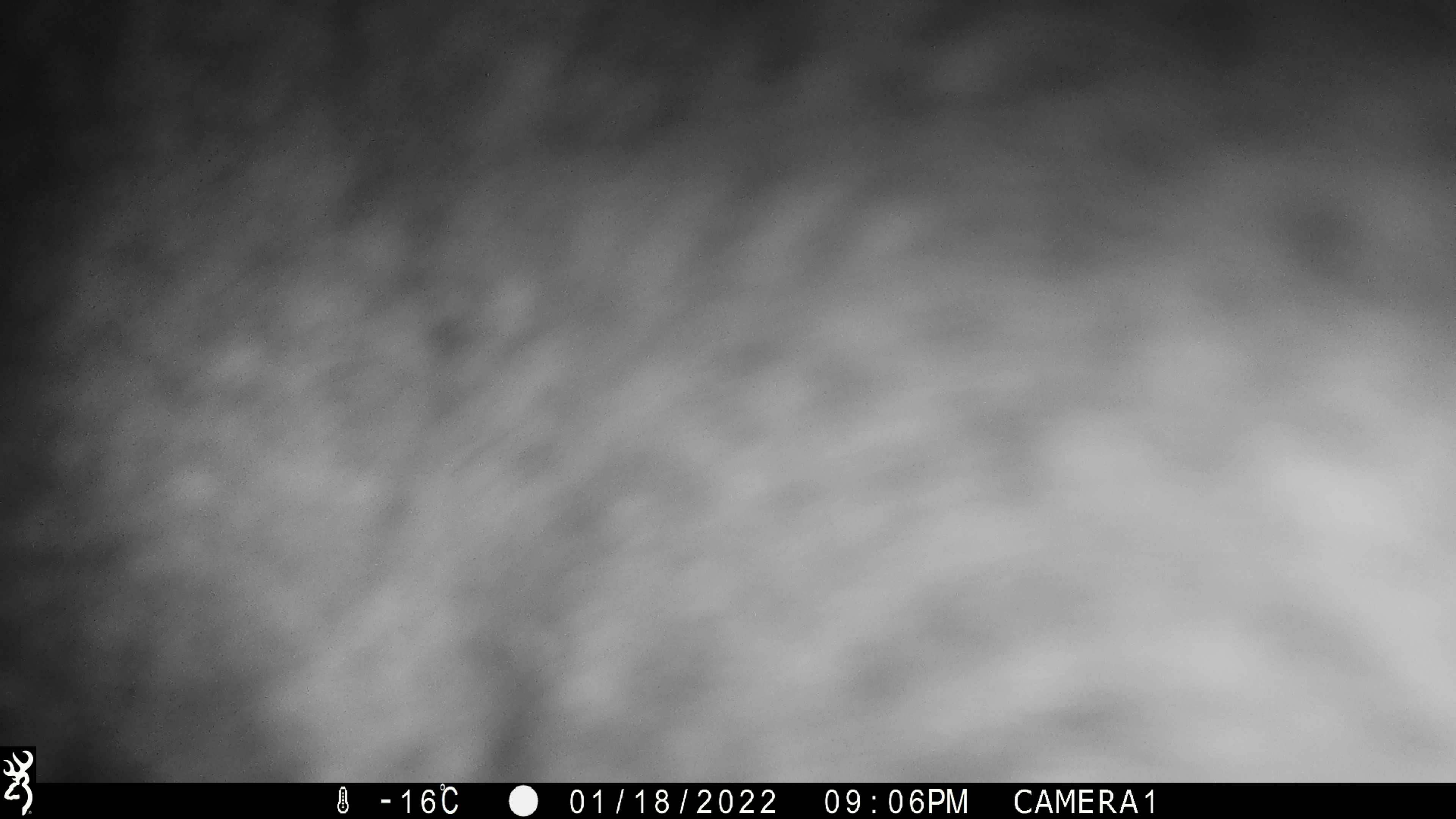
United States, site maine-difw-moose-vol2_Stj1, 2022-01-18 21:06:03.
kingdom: Animalia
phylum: Chordata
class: Mammalia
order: Artiodactyla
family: Cervidae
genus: Alces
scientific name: Alces alces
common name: moose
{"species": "moose (Alces alces)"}